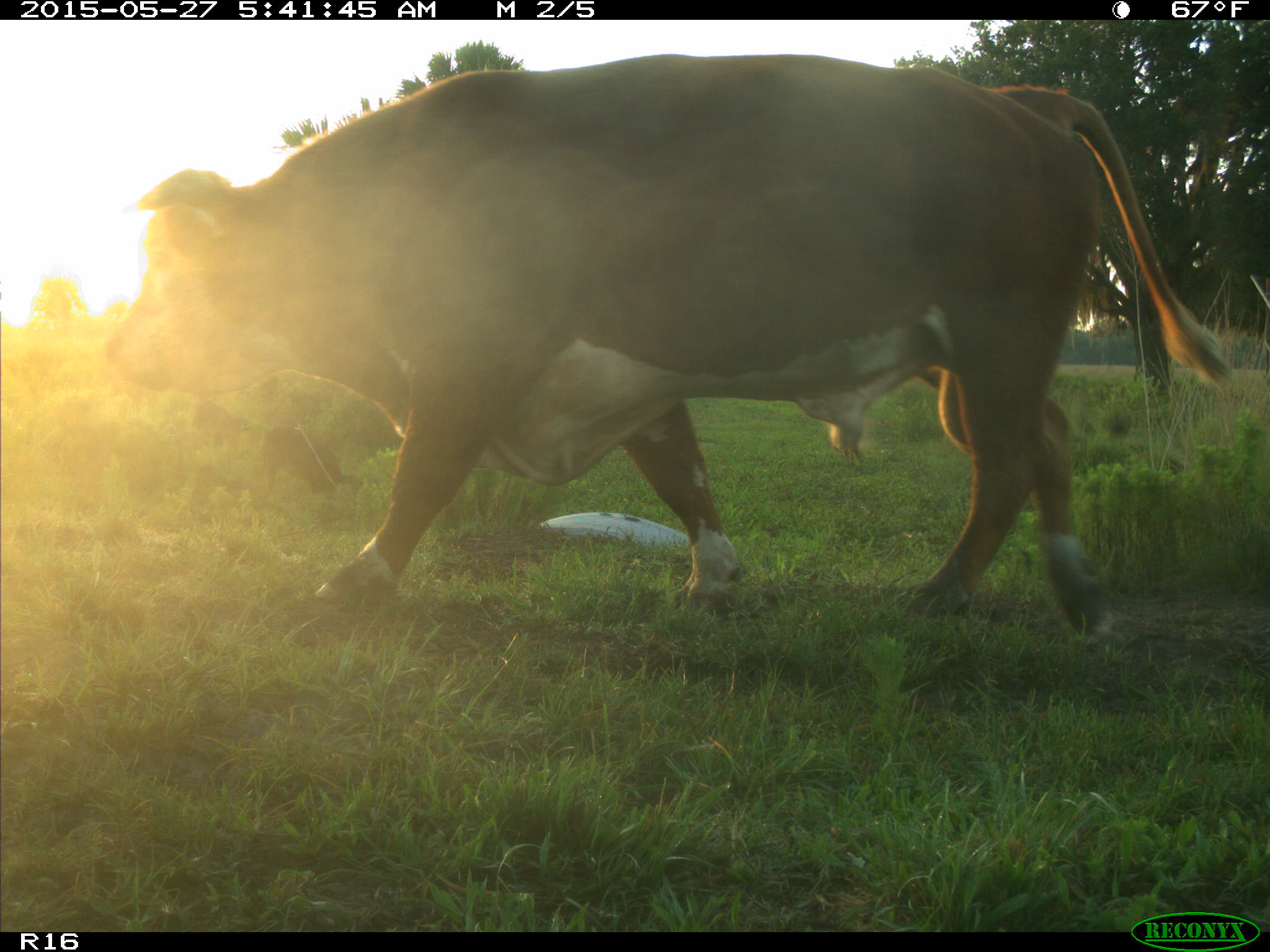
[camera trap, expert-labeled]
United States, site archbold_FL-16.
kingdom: Animalia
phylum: Chordata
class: Mammalia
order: Artiodactyla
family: Bovidae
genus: Bos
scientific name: Bos taurus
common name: domestic cow